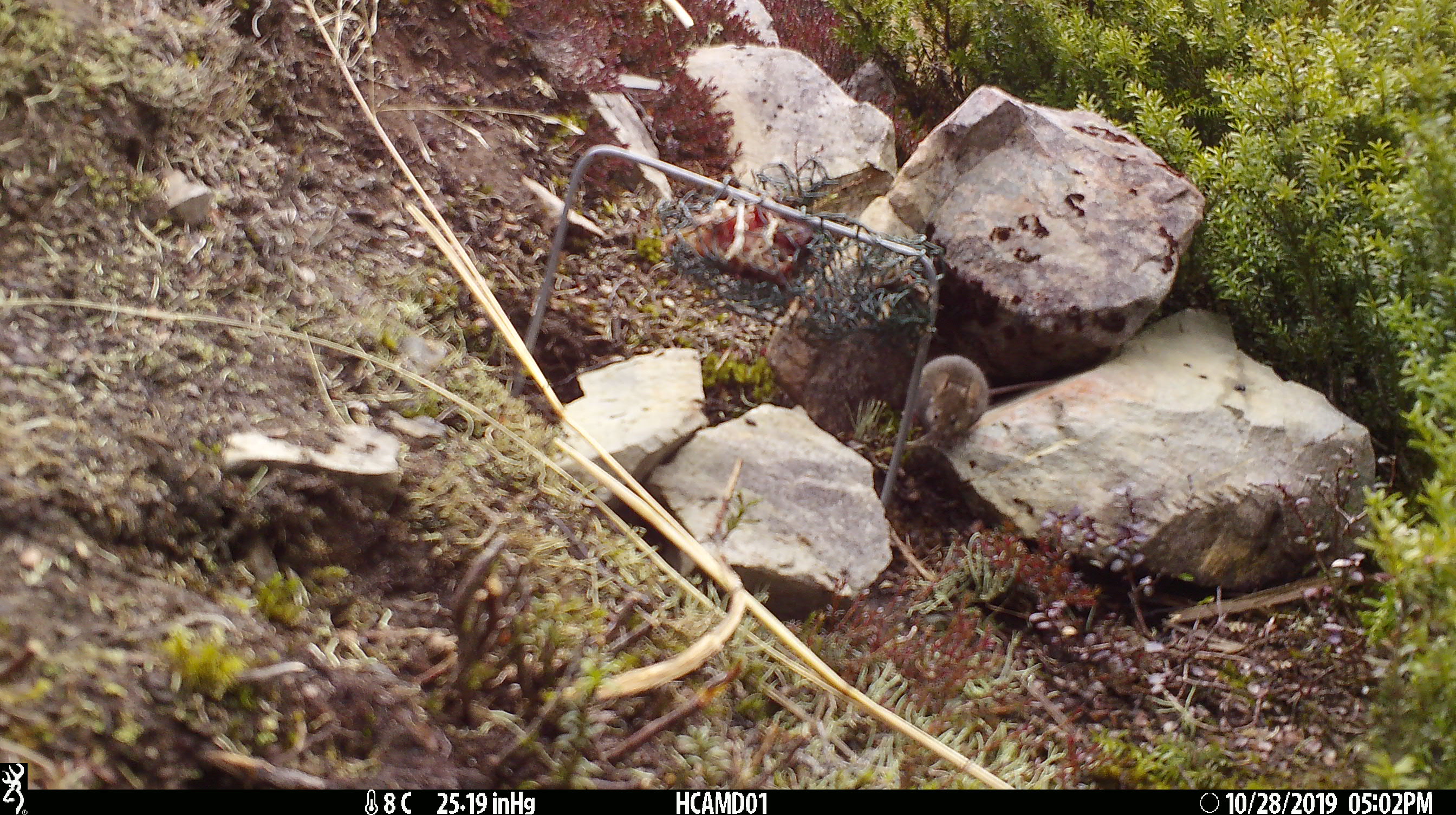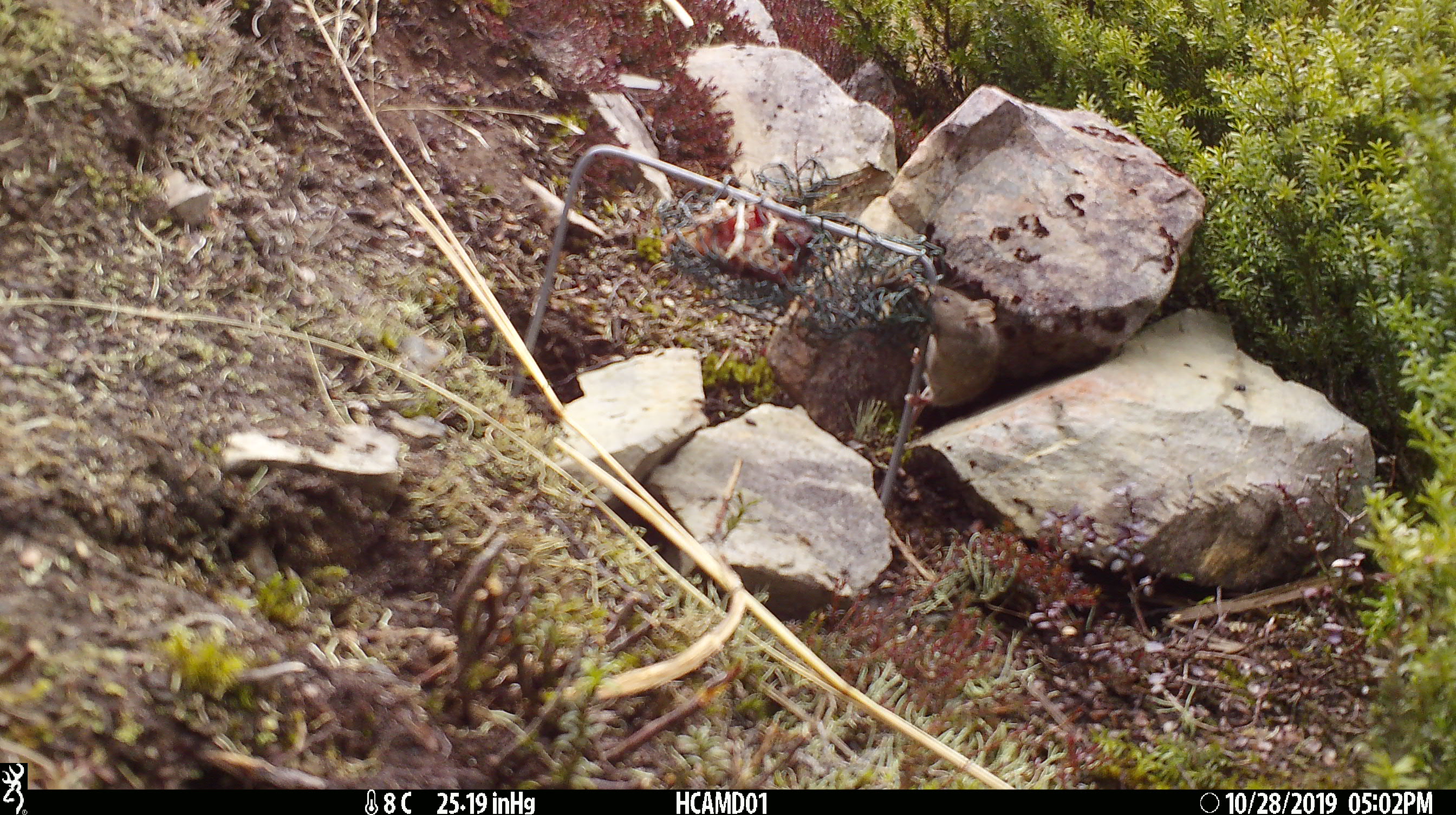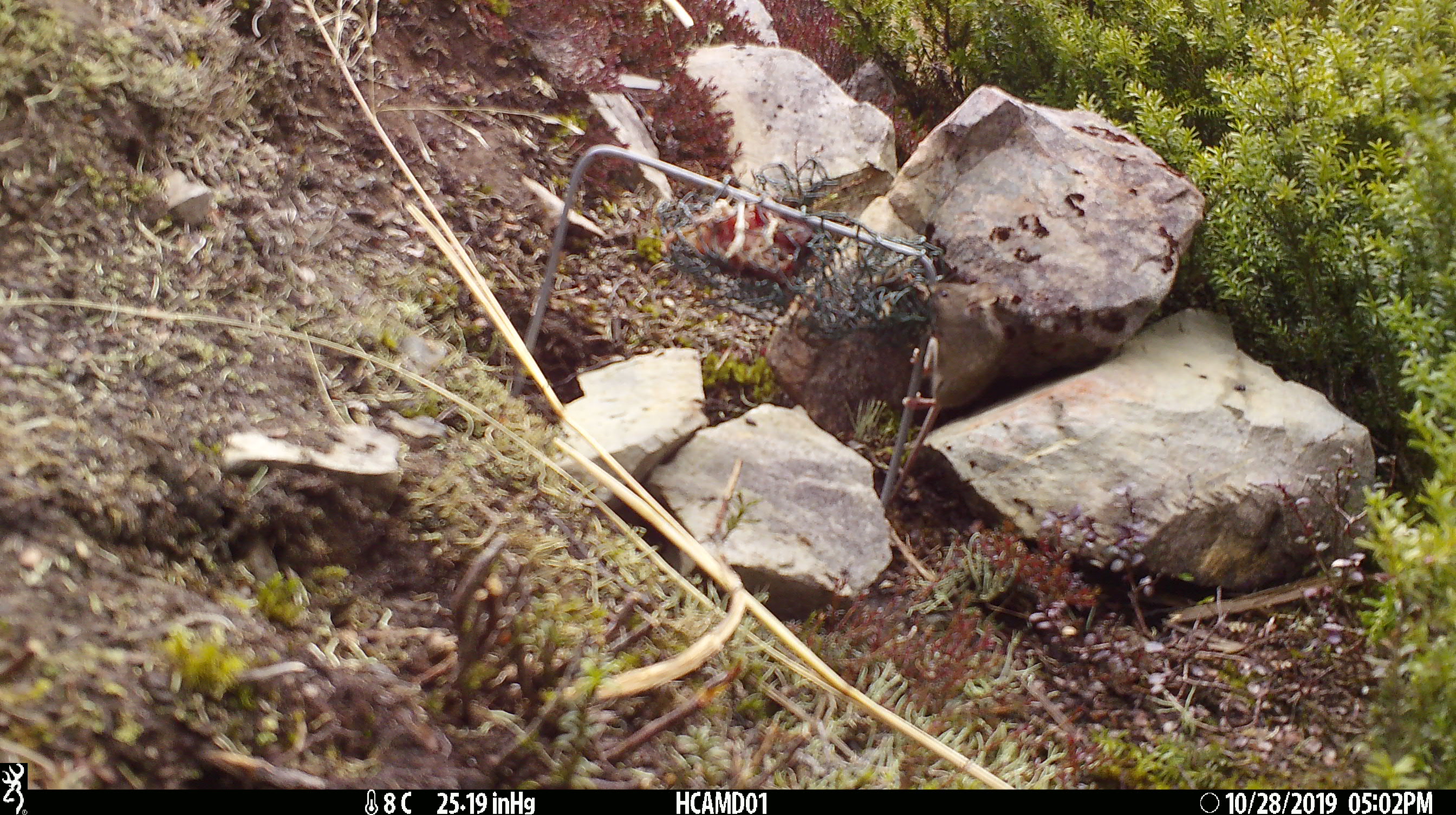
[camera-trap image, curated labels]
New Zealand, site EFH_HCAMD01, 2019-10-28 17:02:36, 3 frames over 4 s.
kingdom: Animalia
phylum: Chordata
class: Mammalia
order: Rodentia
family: Muridae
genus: Mus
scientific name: Mus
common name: mouse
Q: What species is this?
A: Mouse (Mus).